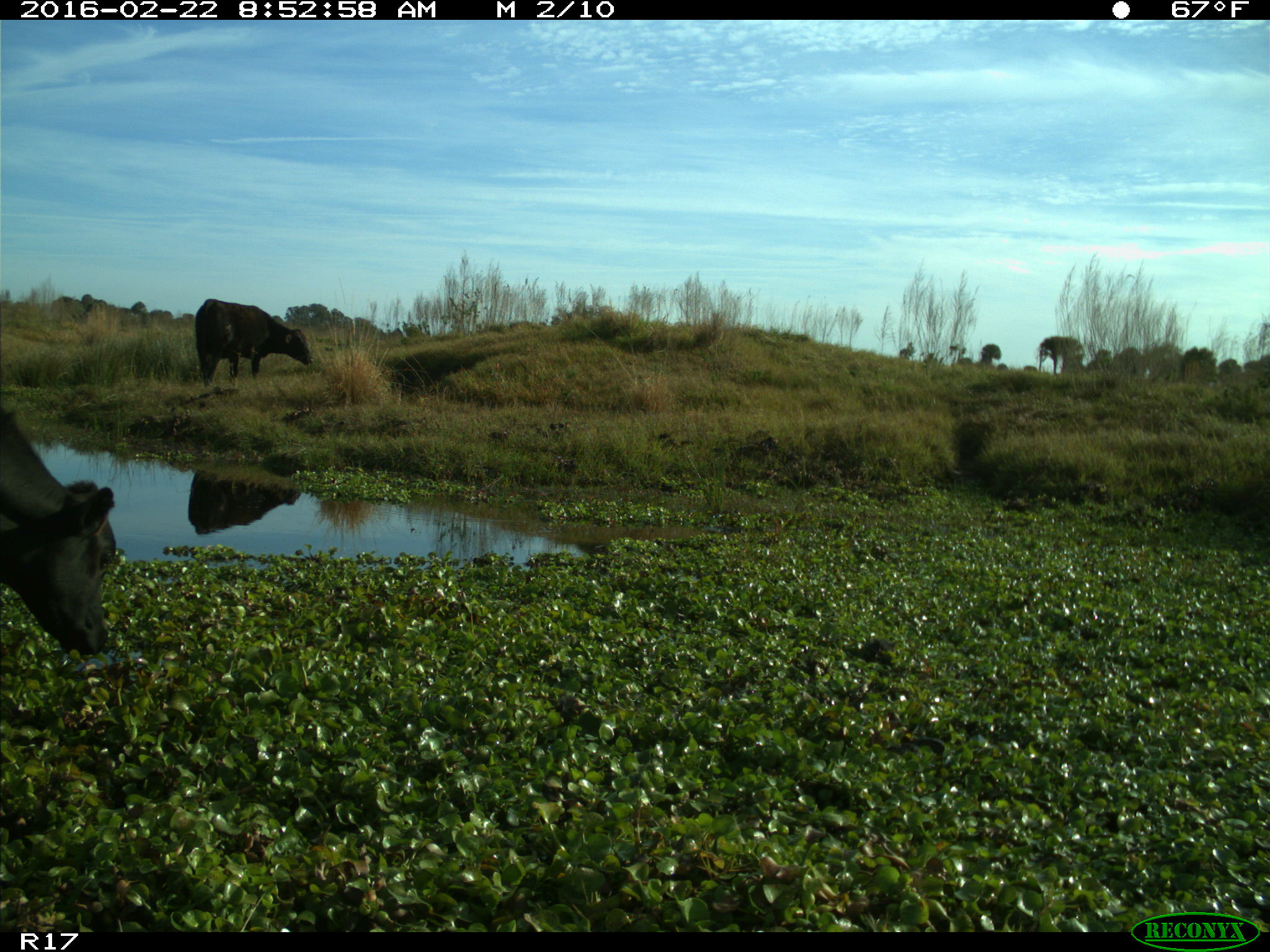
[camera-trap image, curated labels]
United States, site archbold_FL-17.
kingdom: Animalia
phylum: Chordata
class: Mammalia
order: Artiodactyla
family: Bovidae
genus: Bos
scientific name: Bos taurus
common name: domestic cow